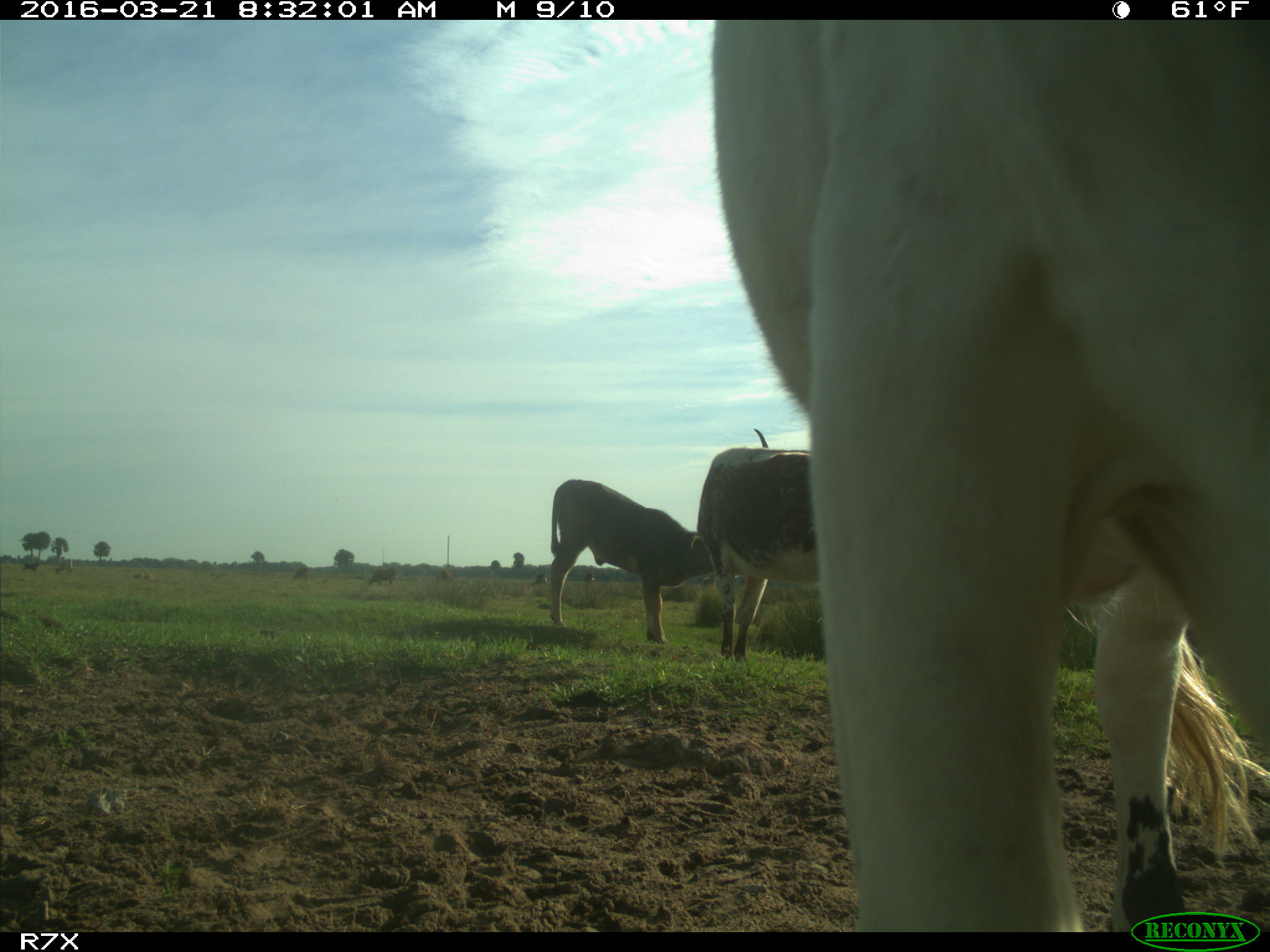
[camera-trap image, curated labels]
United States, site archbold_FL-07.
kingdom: Animalia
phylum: Chordata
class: Mammalia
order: Artiodactyla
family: Bovidae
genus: Bos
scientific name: Bos taurus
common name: domestic cow